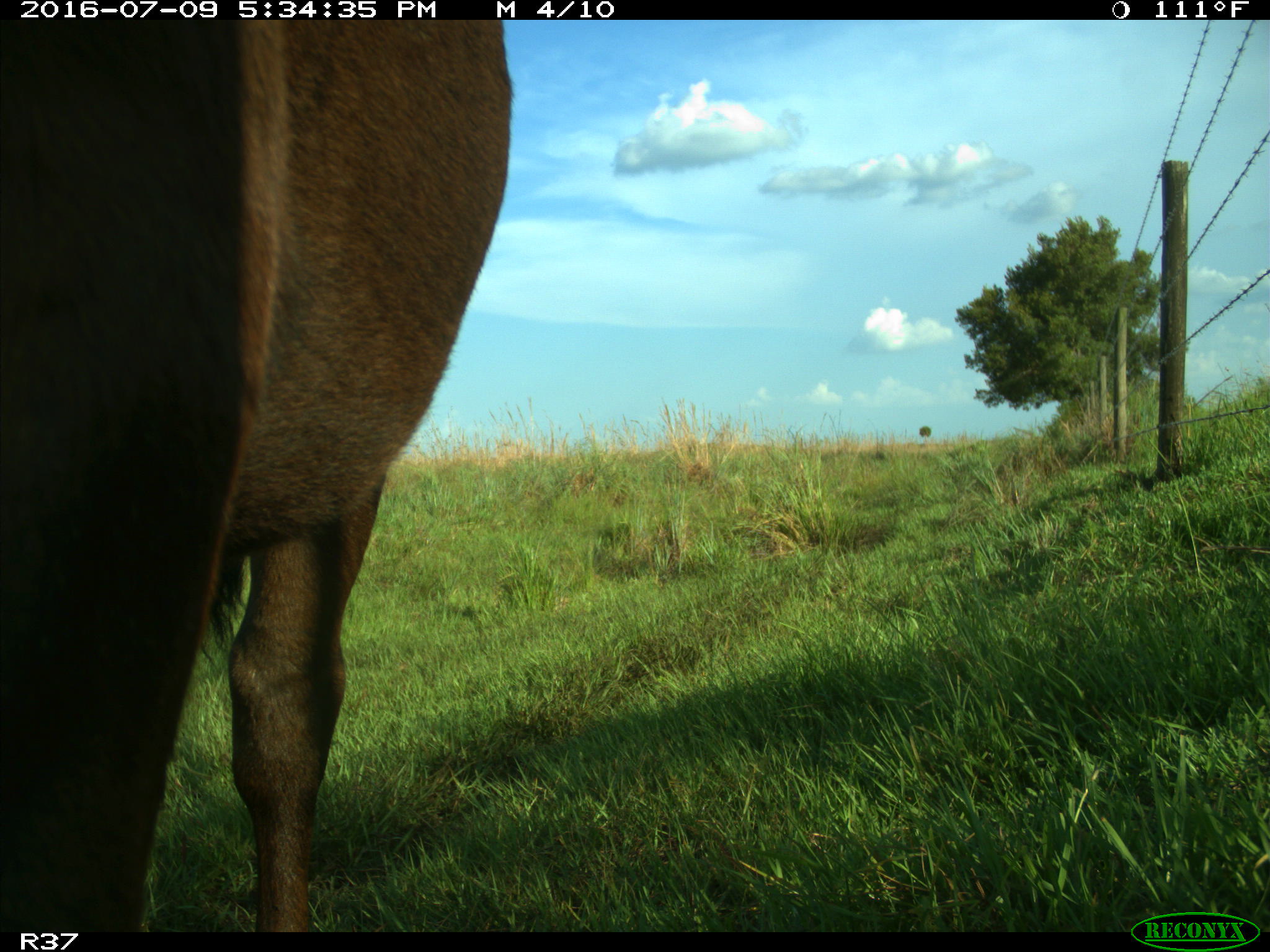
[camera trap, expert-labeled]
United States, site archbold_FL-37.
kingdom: Animalia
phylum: Chordata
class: Mammalia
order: Artiodactyla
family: Bovidae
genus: Bos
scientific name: Bos taurus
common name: domestic cow